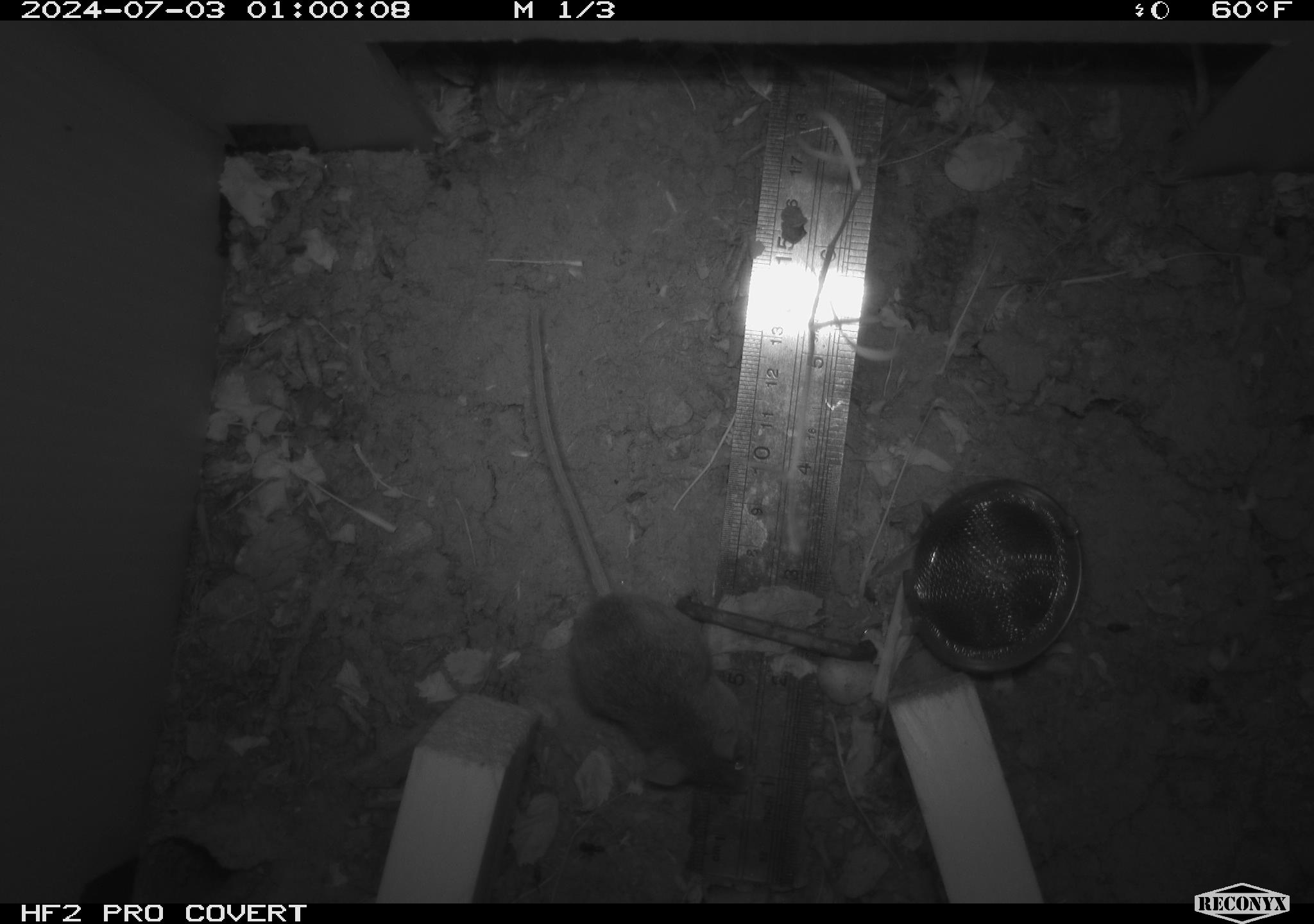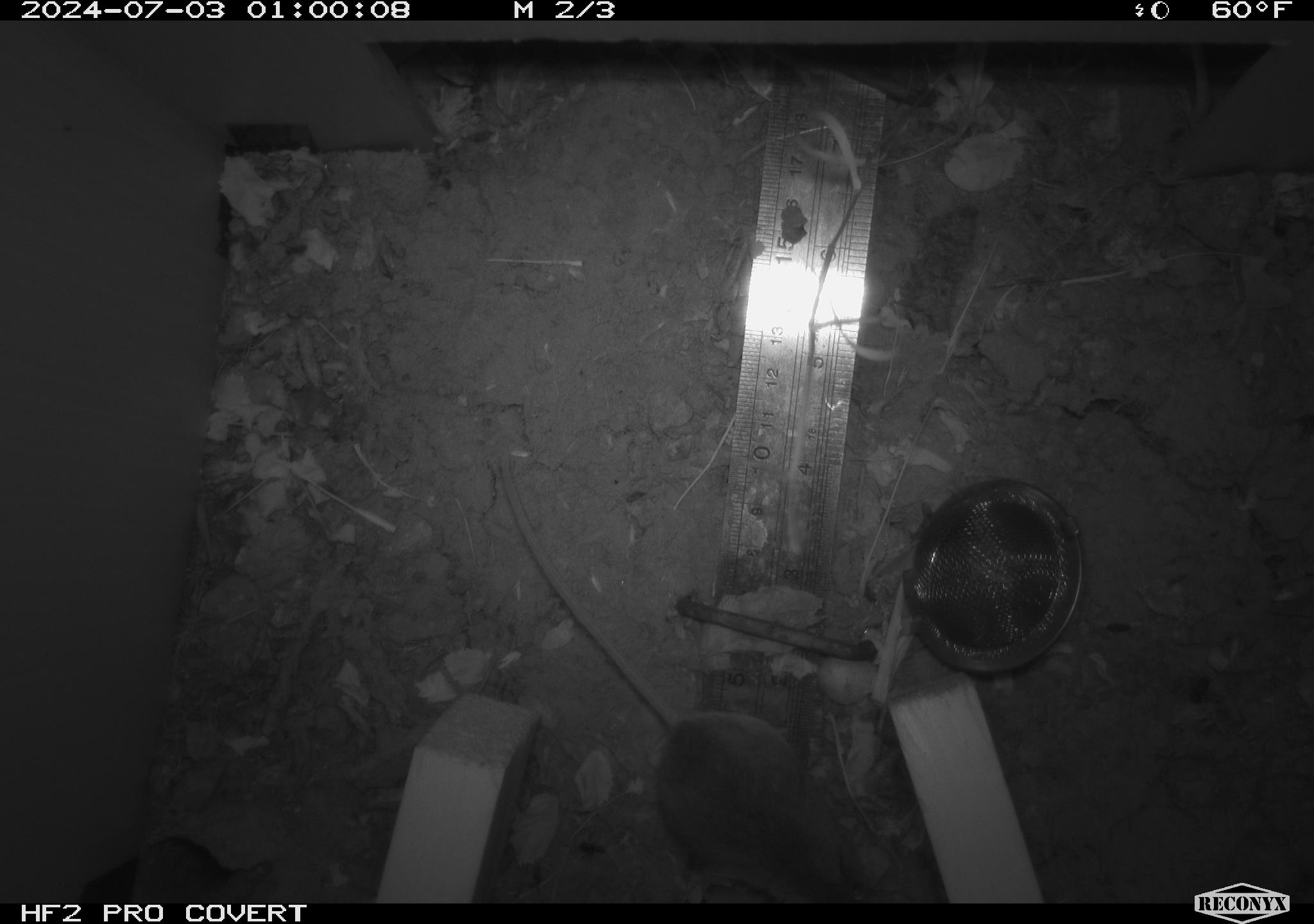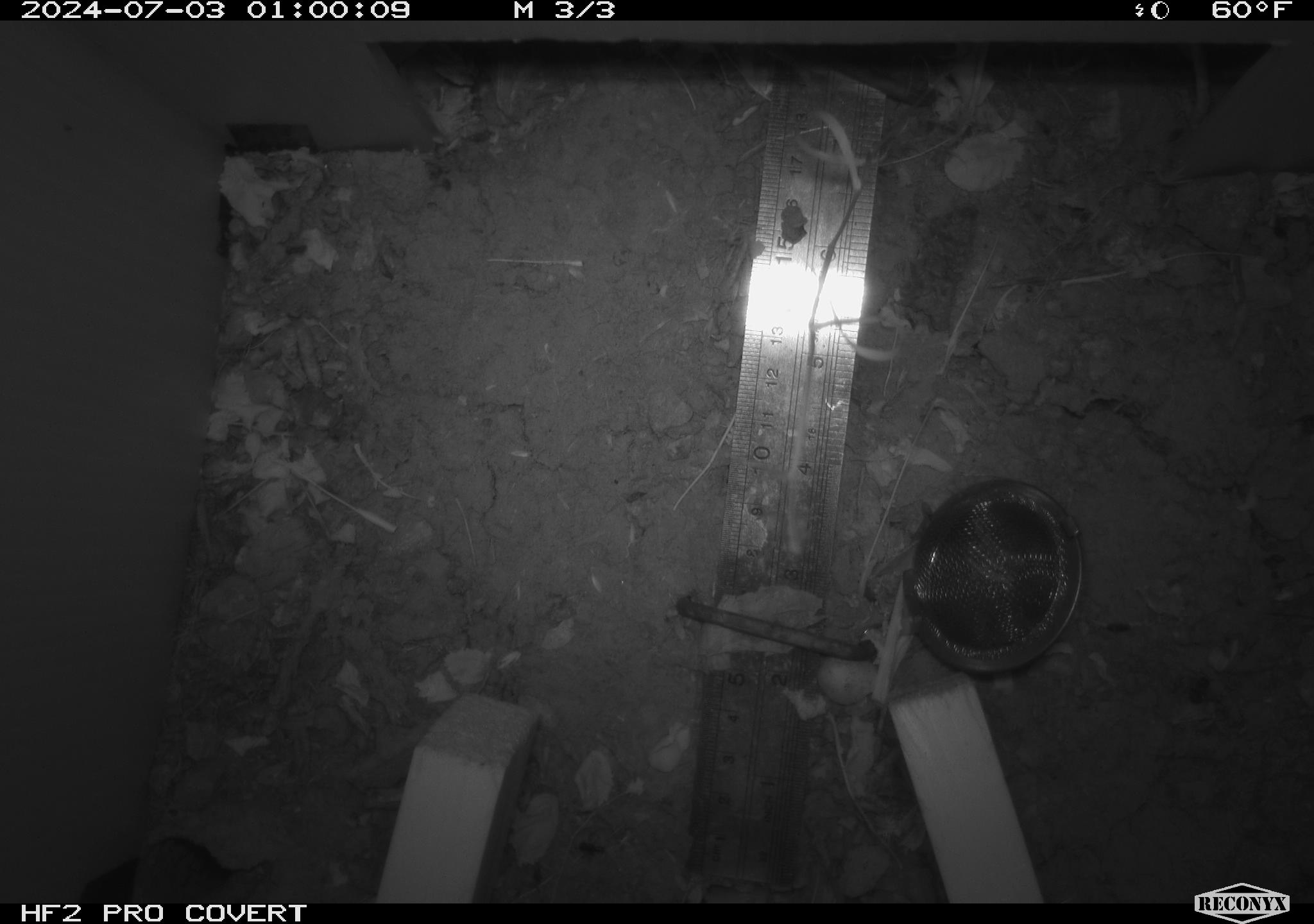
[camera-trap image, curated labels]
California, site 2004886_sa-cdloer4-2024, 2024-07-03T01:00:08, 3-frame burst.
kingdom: Animalia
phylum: Chordata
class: Mammalia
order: Rodentia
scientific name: Rodentia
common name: rodent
Rodent (Rodentia).